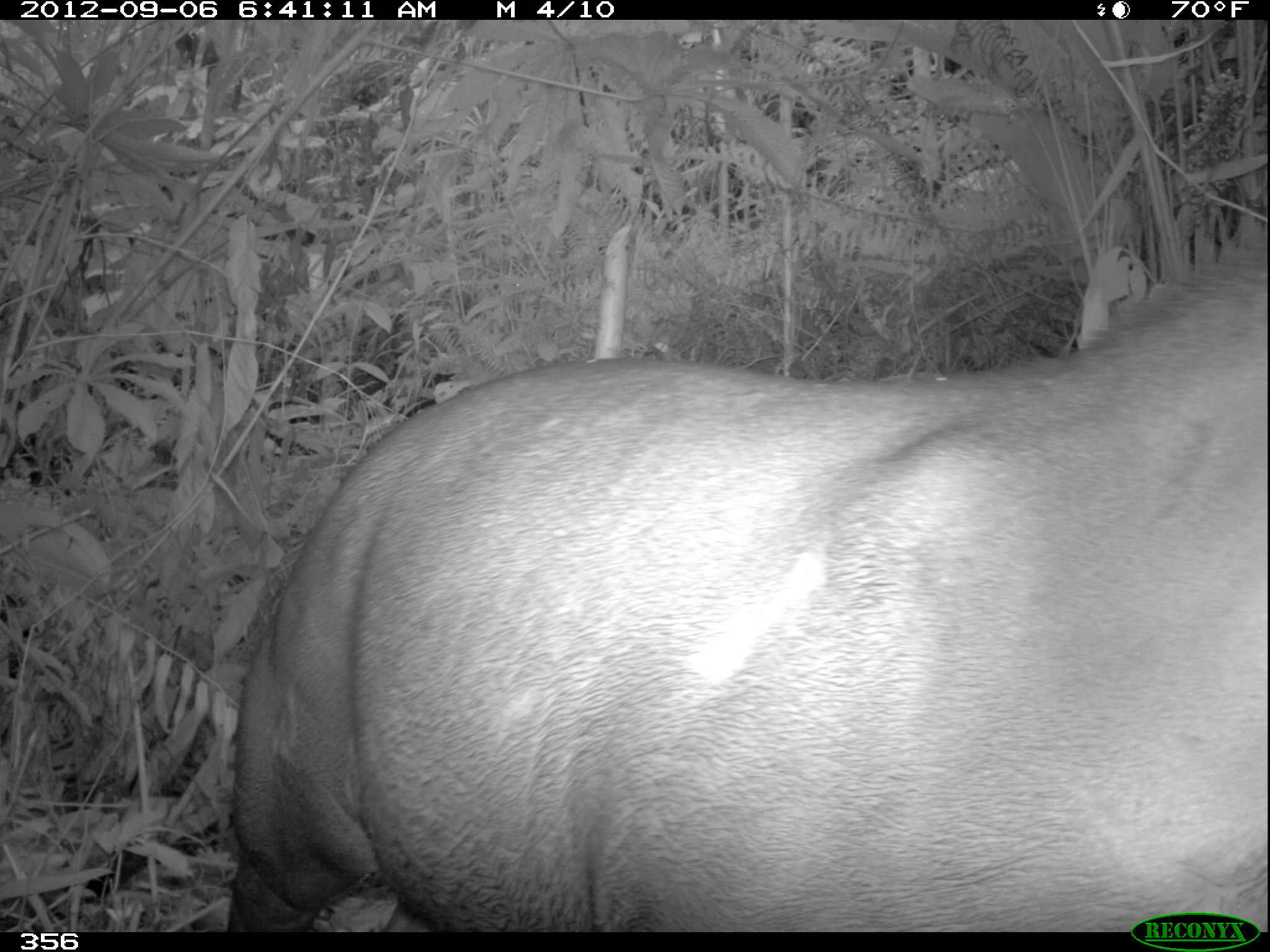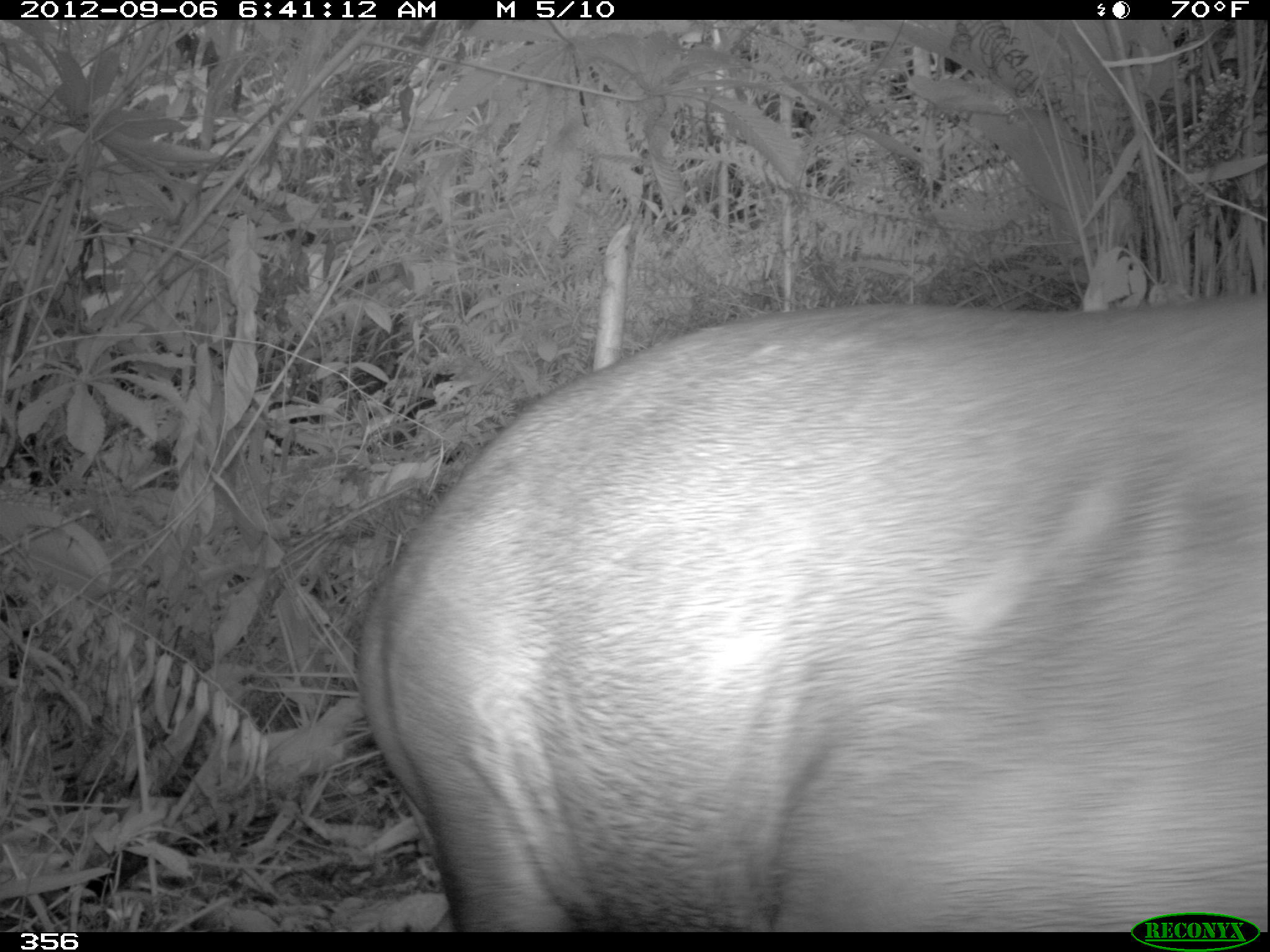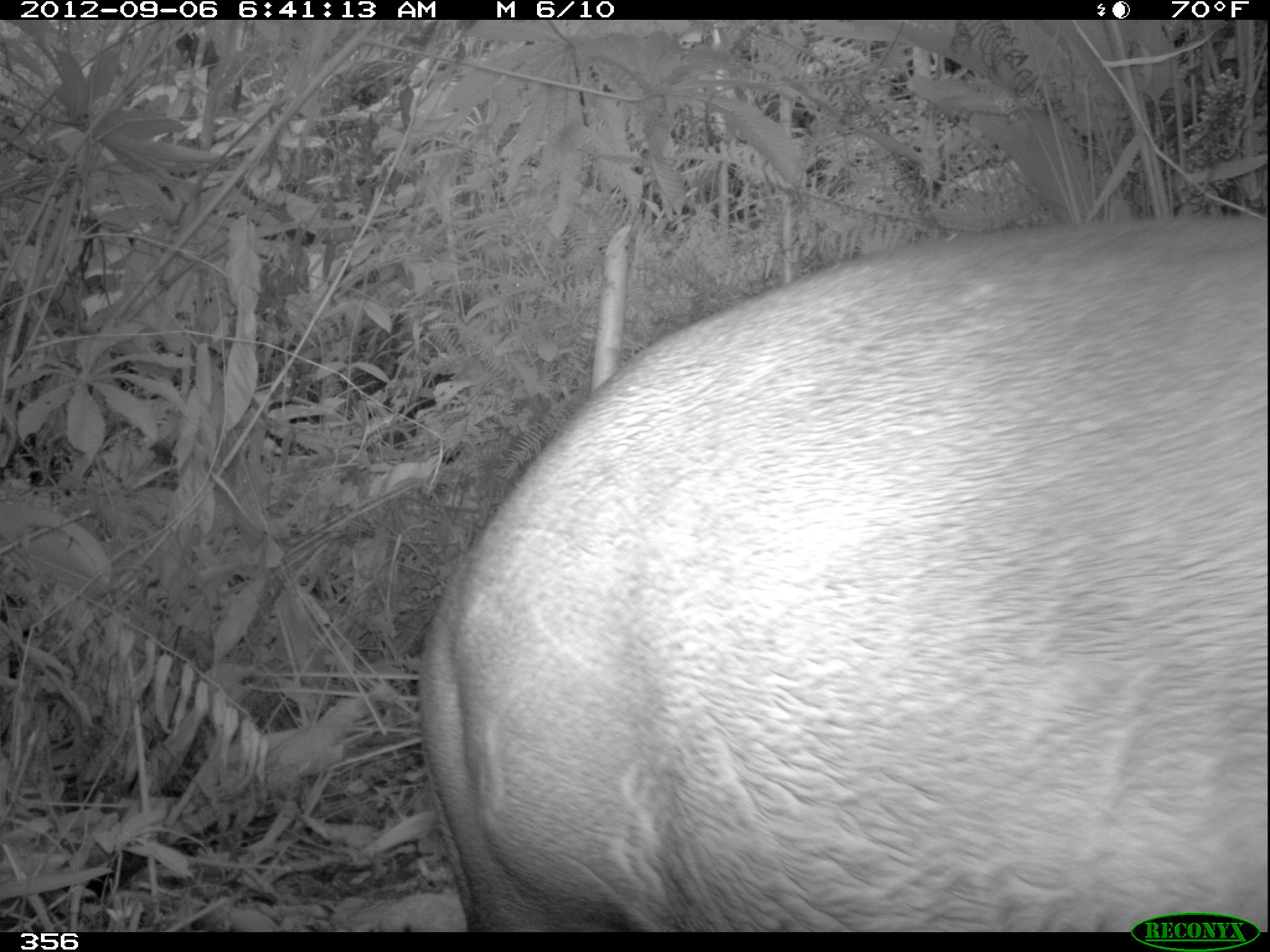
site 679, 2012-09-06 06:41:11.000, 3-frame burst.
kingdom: Animalia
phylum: Chordata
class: Mammalia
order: Perissodactyla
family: Tapiridae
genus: Tapirus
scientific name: Tapirus terrestris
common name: south american tapir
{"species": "Tapirus terrestris (south american tapir)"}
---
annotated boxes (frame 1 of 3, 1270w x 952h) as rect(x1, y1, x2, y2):
tapirus terrestris: rect(228, 252, 1270, 931)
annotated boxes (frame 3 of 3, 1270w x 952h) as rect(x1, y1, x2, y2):
tapirus terrestris: rect(416, 219, 1270, 932)